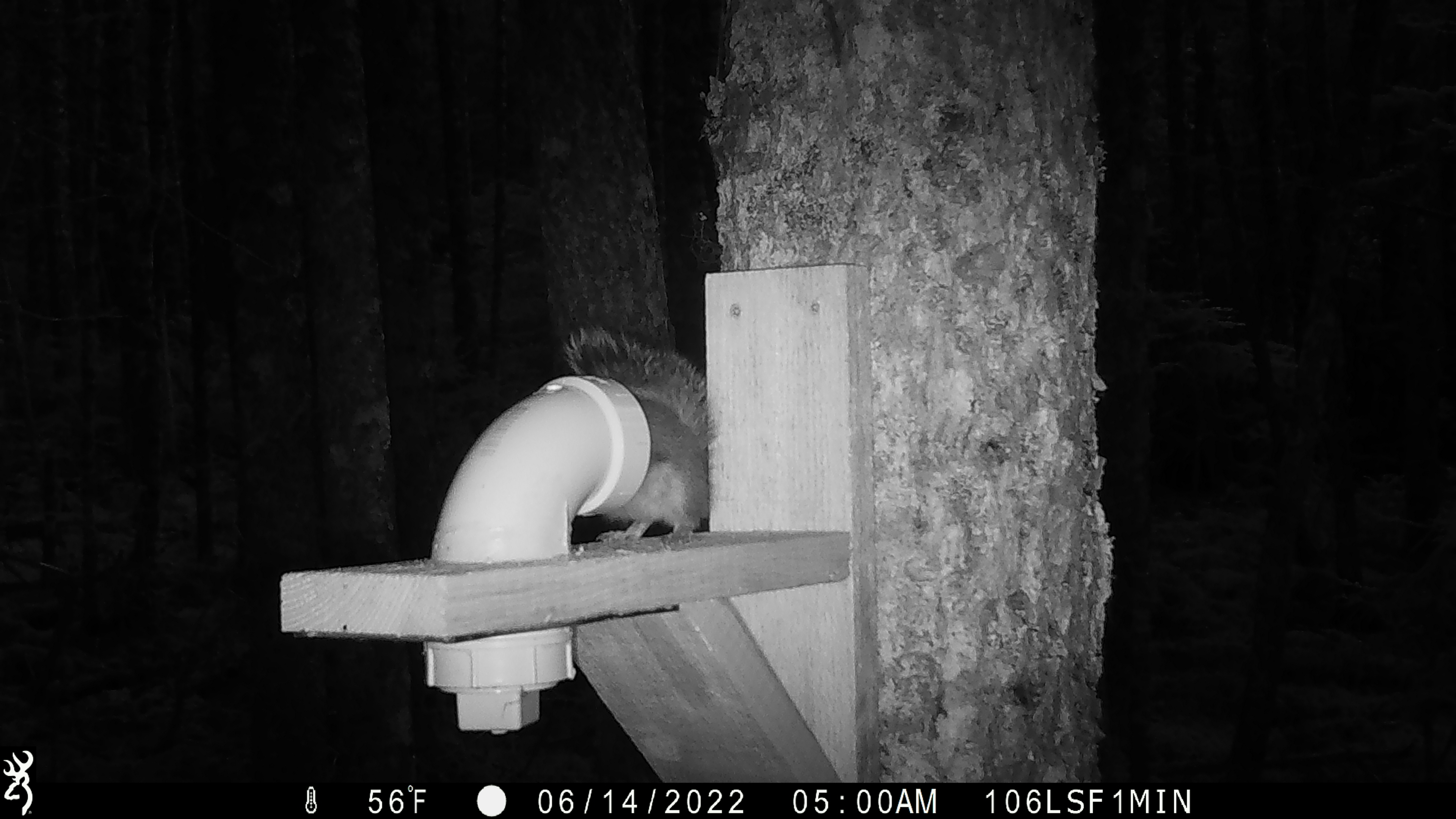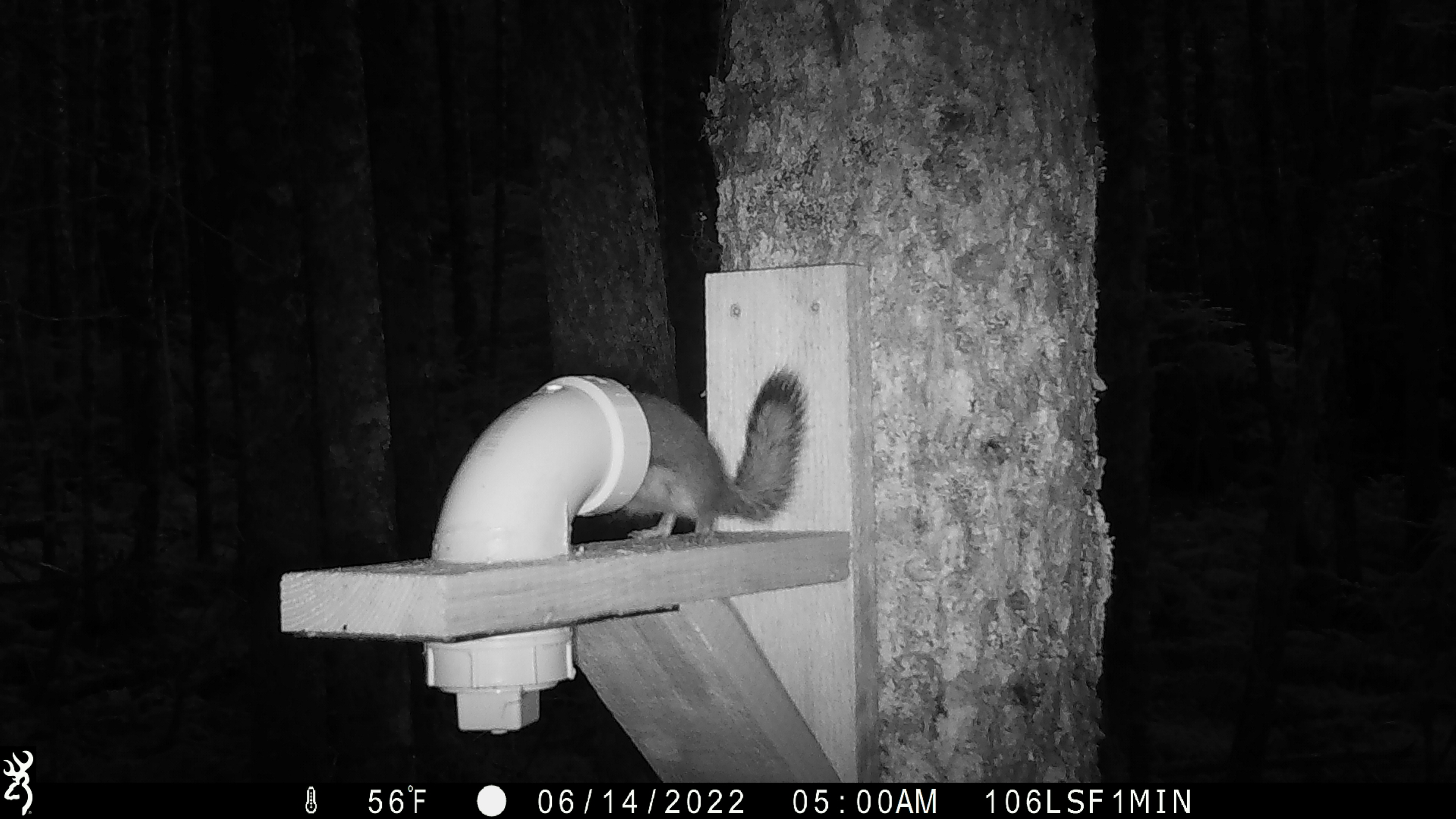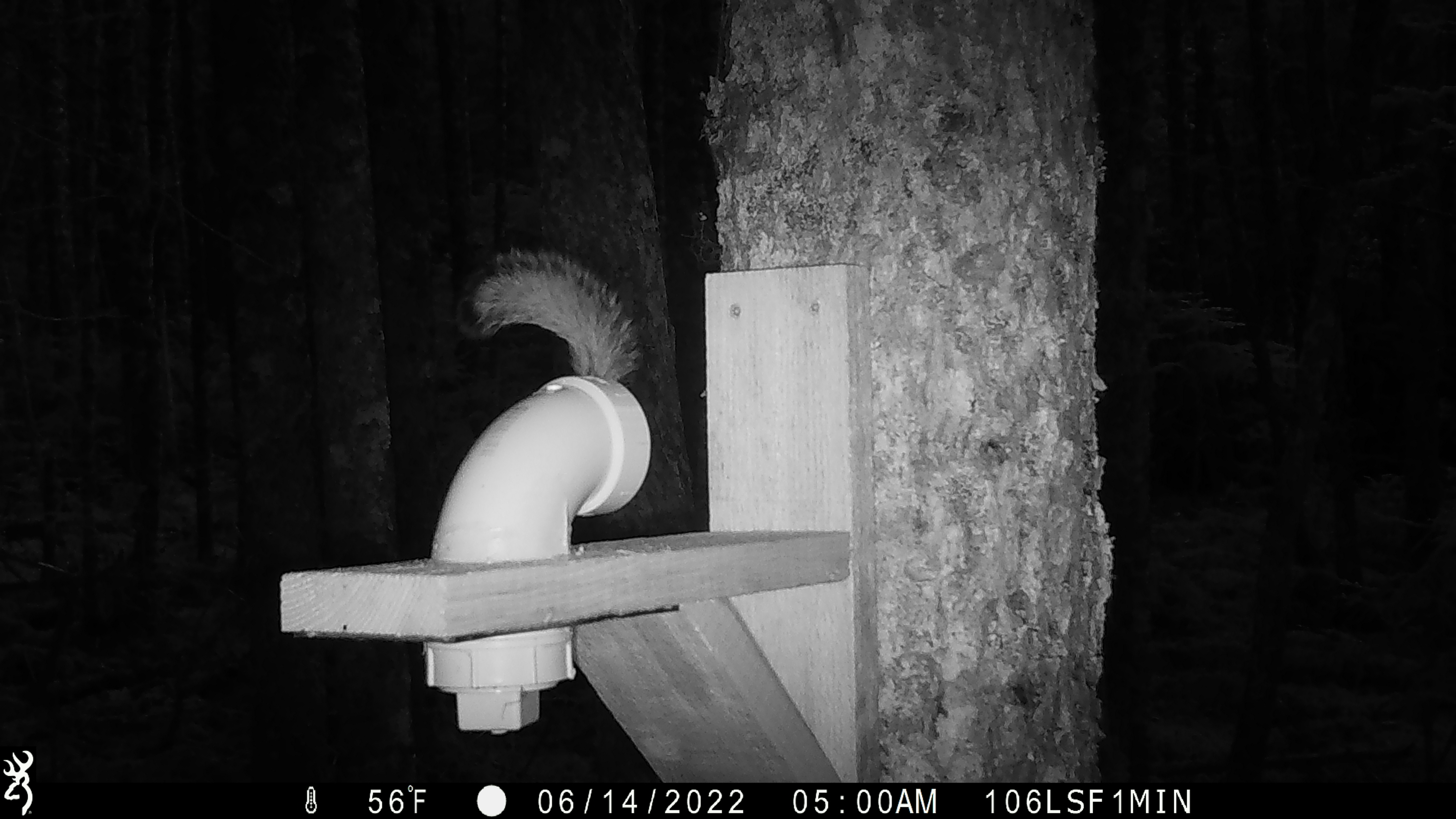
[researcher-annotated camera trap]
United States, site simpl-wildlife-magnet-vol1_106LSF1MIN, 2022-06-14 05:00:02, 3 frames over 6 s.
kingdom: Animalia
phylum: Chordata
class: Mammalia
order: Rodentia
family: Sciuridae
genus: Tamiasciurus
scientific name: Tamiasciurus hudsonicus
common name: red squirrel